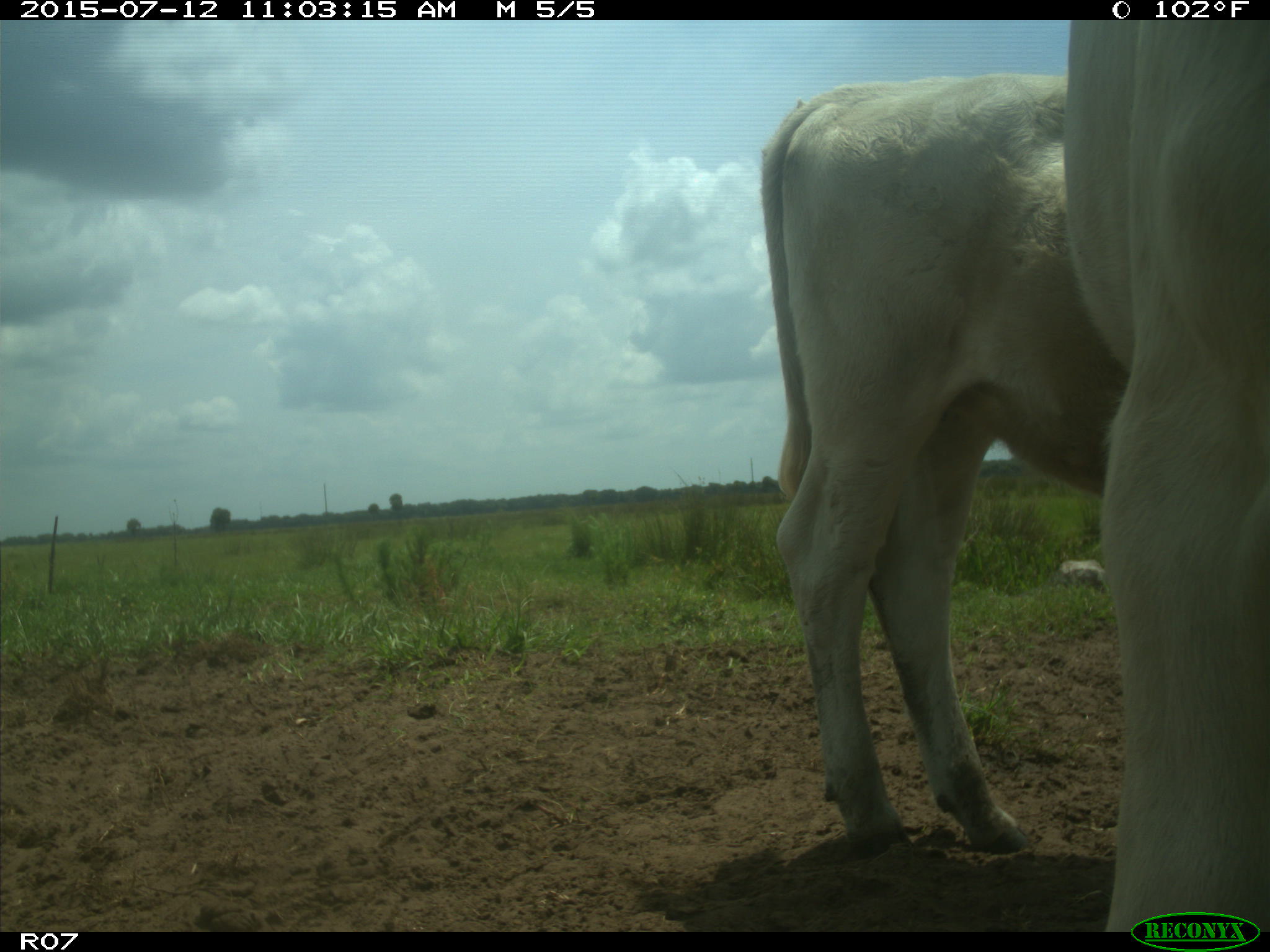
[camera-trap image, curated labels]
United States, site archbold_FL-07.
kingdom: Animalia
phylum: Chordata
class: Mammalia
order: Artiodactyla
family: Bovidae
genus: Bos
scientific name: Bos taurus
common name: domestic cow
Bos taurus (domestic cow).